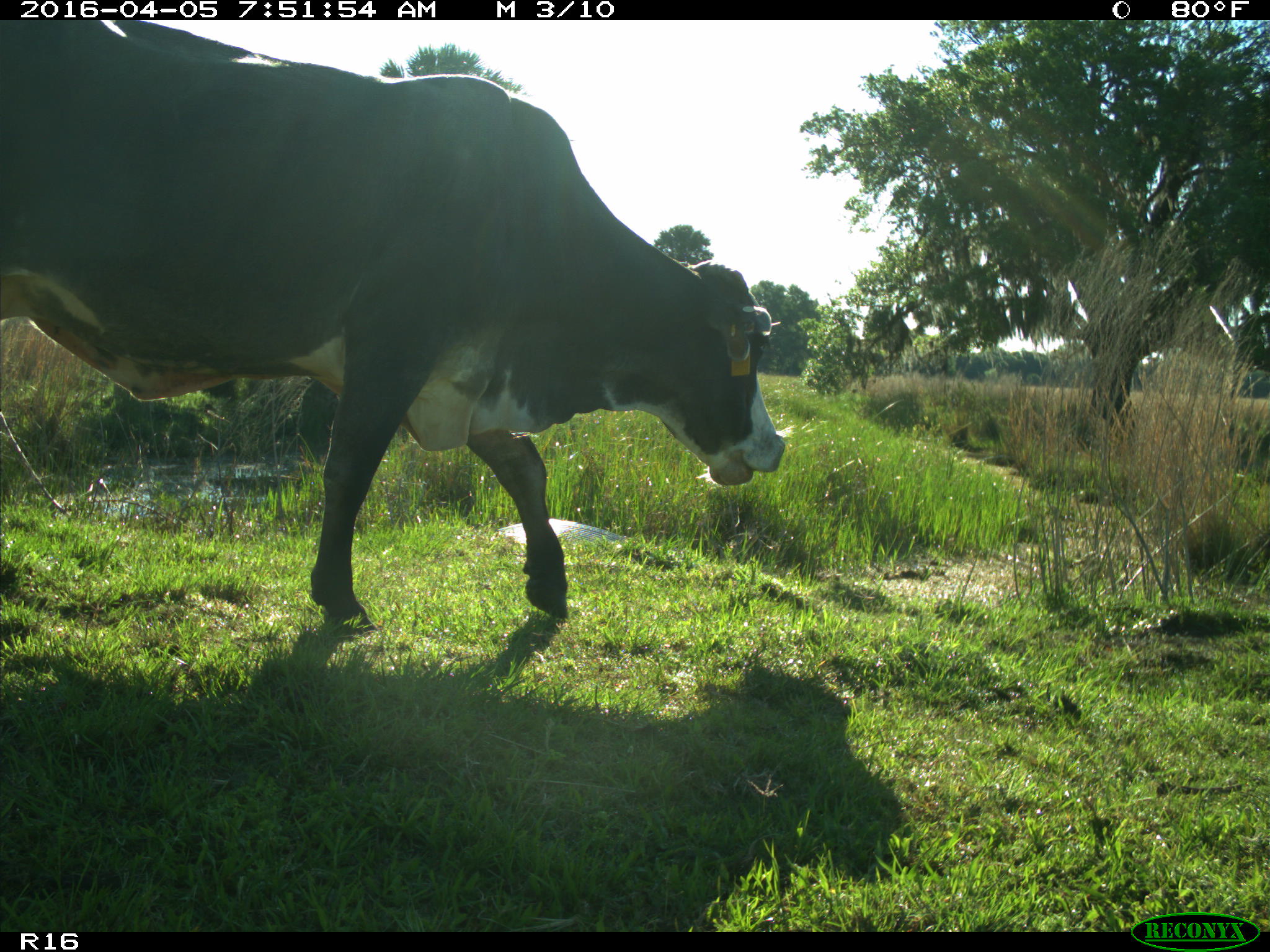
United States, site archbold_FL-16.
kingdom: Animalia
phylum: Chordata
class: Mammalia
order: Artiodactyla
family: Bovidae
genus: Bos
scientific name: Bos taurus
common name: domestic cow